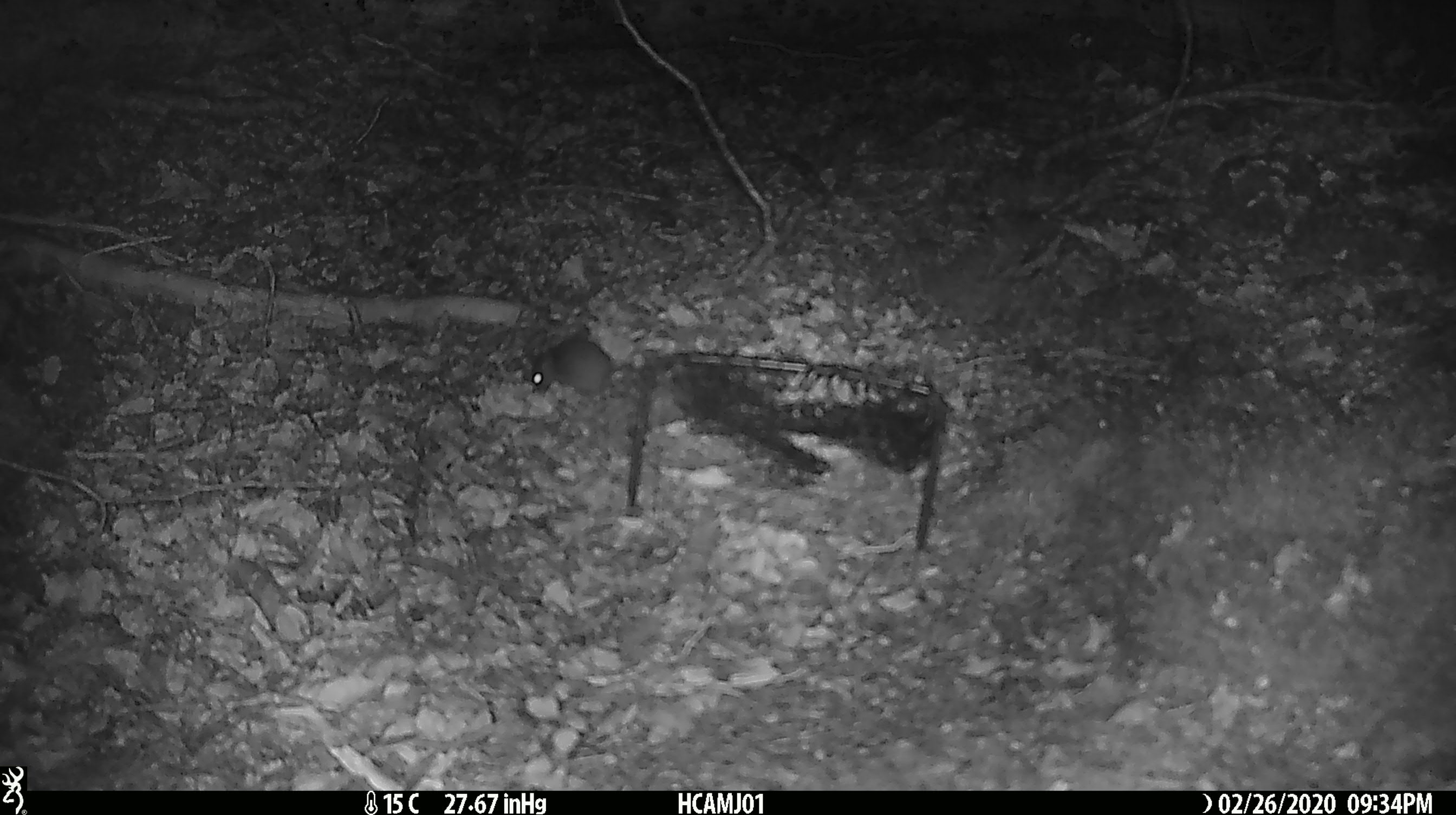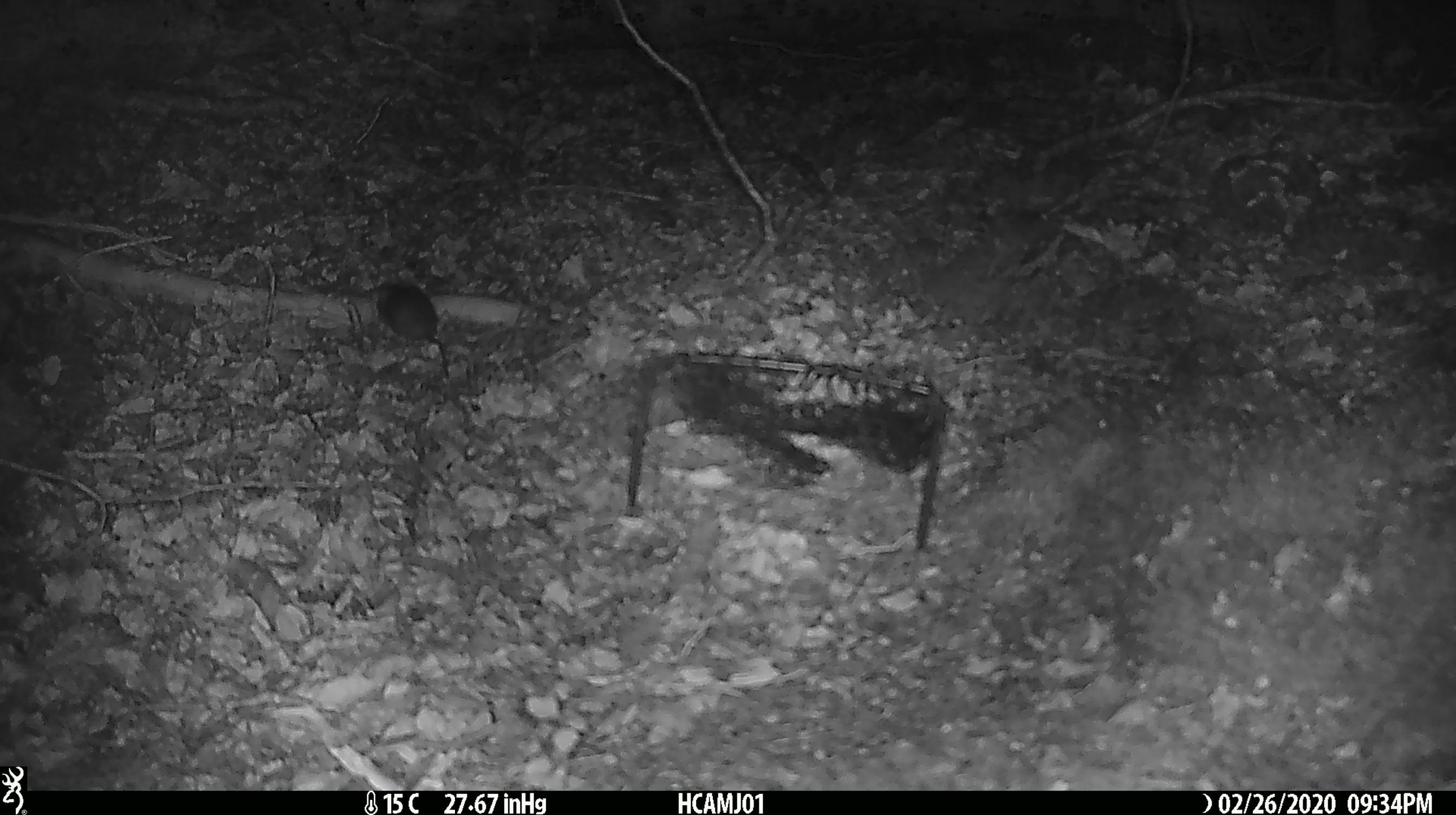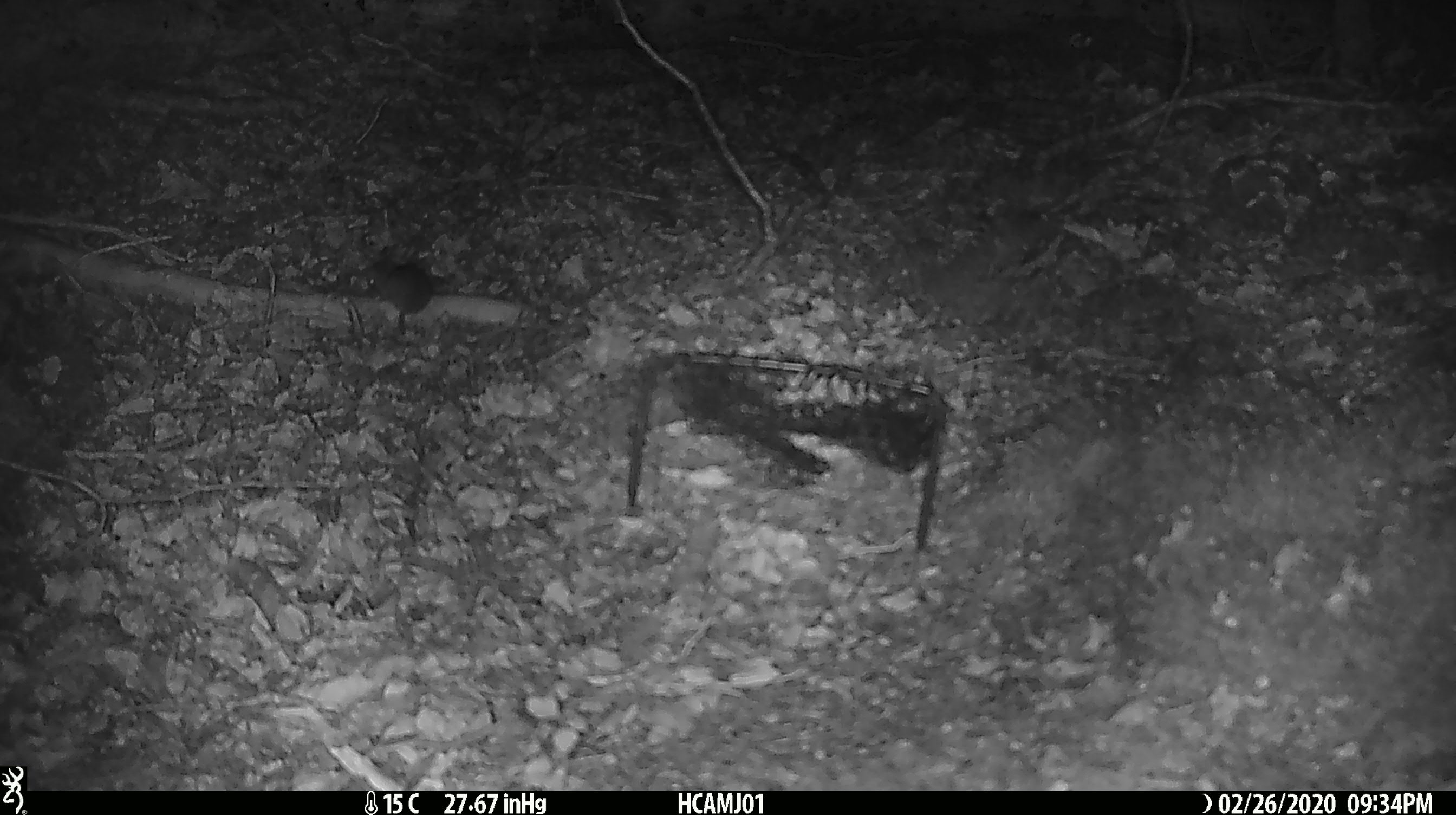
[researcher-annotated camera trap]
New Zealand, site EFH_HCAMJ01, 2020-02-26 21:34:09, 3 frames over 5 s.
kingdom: Animalia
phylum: Chordata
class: Mammalia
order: Rodentia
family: Muridae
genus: Mus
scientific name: Mus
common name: mouse